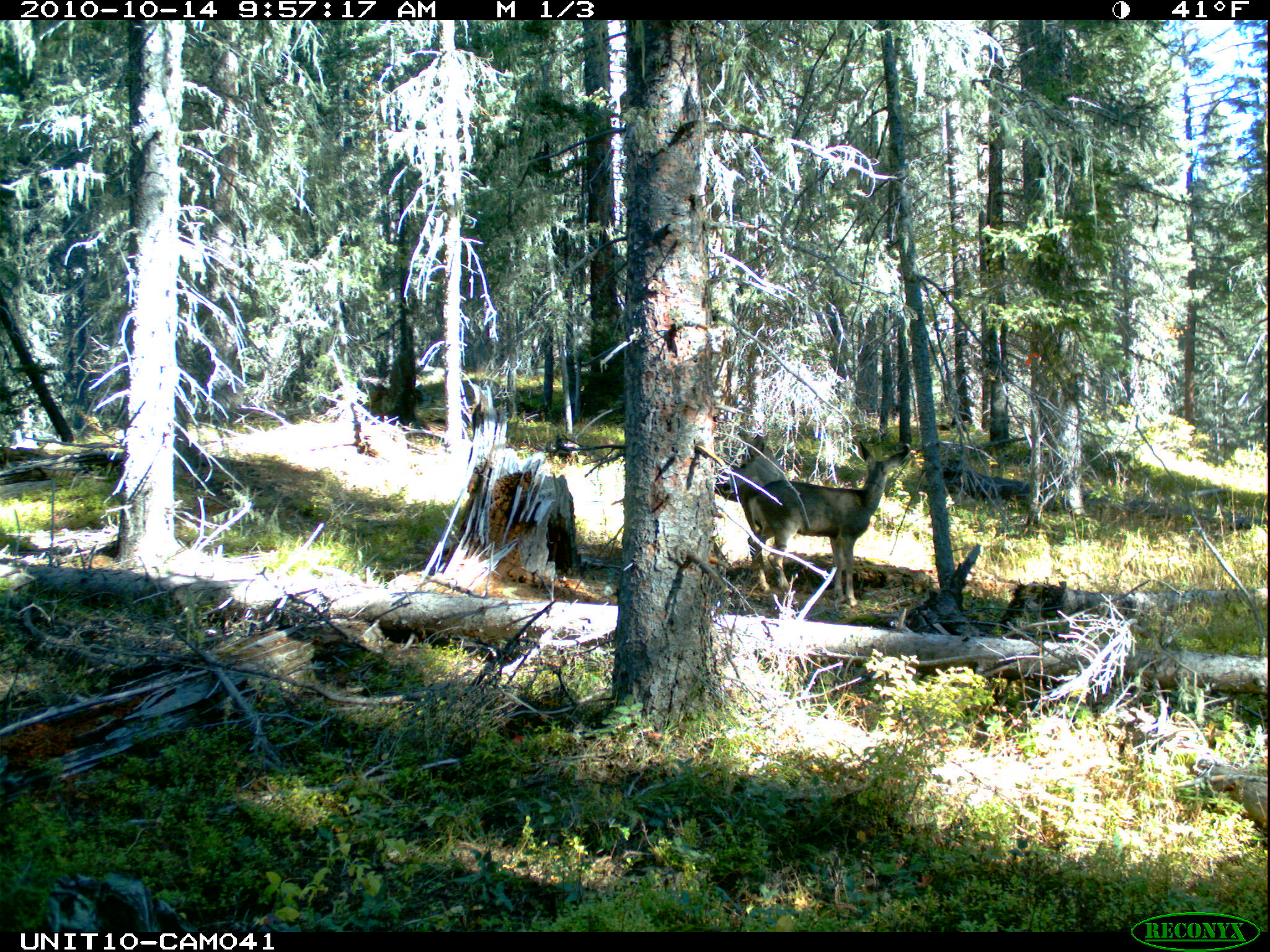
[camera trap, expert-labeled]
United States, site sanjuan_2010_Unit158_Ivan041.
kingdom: Animalia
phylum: Chordata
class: Mammalia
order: Artiodactyla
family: Cervidae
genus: Odocoileus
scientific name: Odocoileus hemionus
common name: mule deer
Odocoileus hemionus (mule deer).